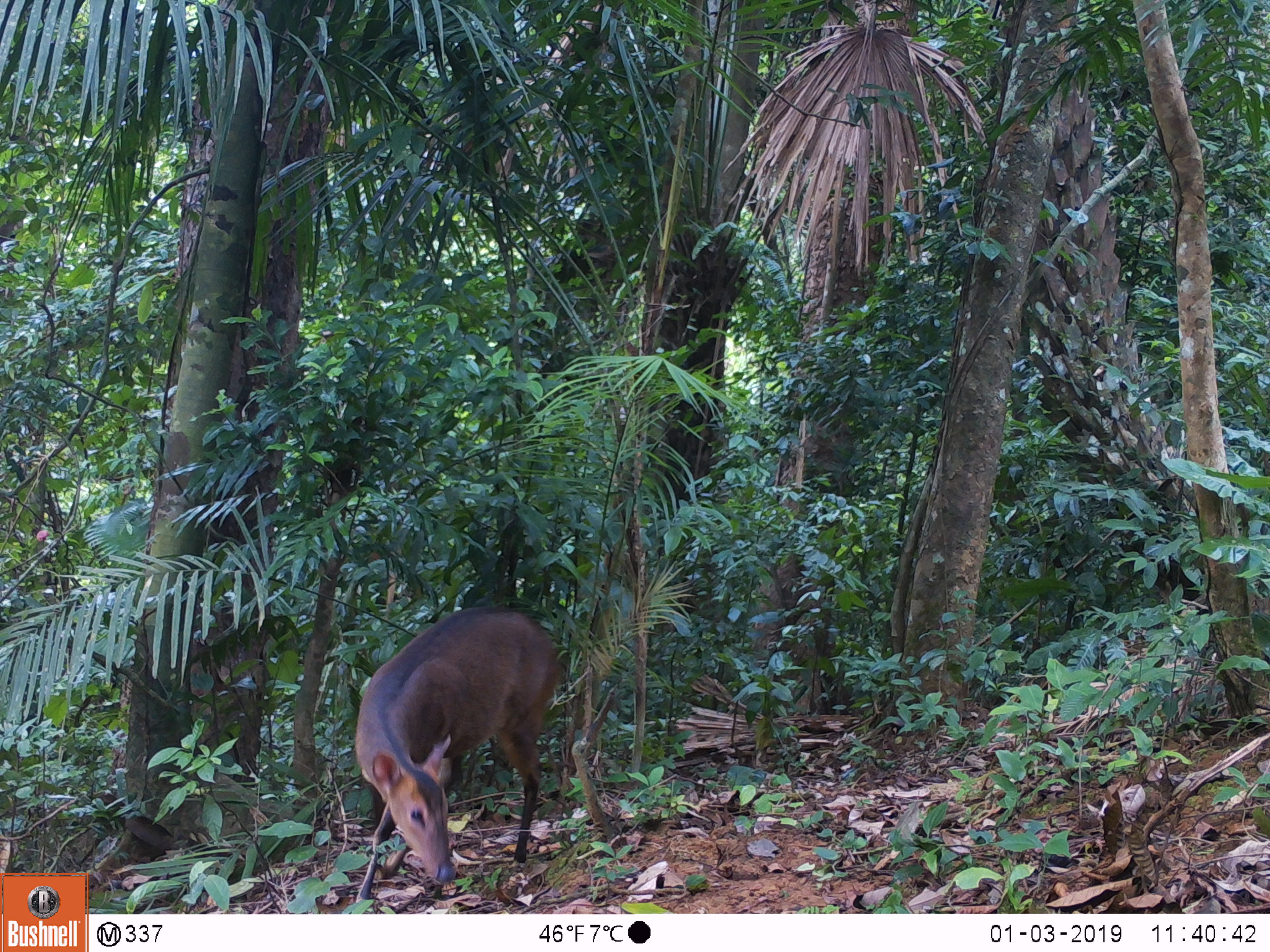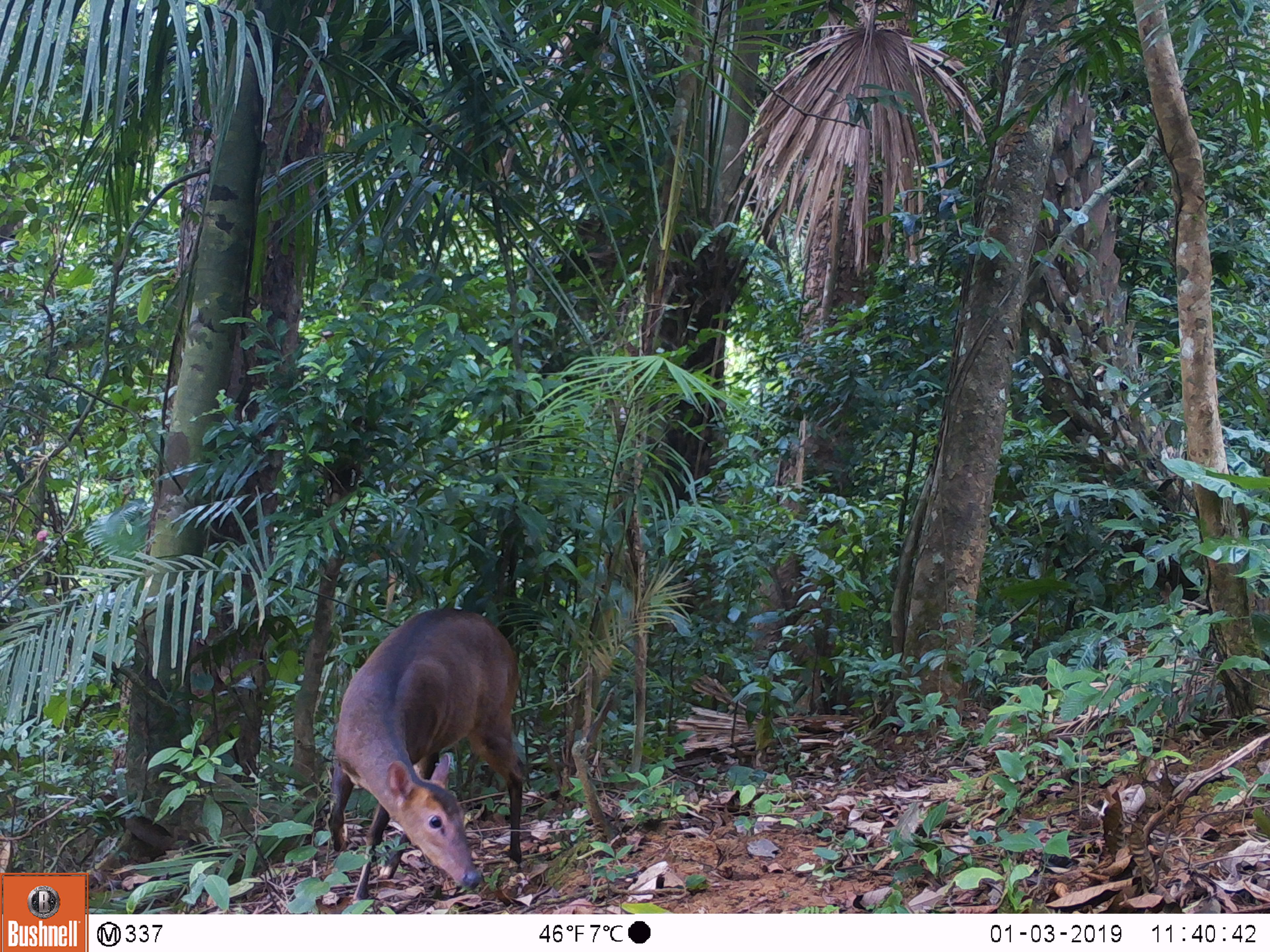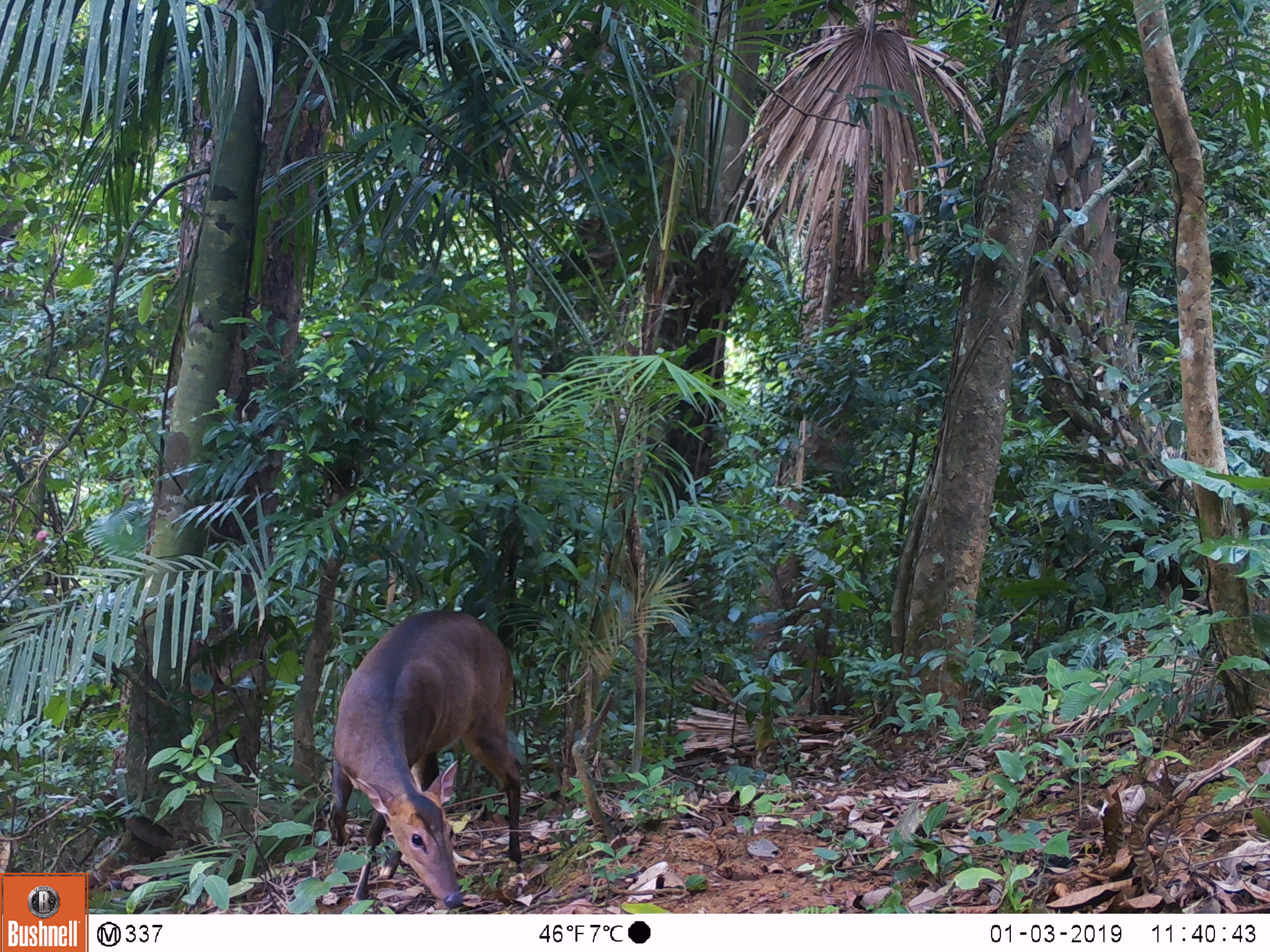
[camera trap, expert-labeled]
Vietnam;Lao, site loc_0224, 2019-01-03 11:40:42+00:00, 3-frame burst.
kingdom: Animalia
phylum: Chordata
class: Mammalia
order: Artiodactyla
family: Cervidae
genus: Muntiacus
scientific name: Muntiacus vuquangensis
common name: large-antlered muntjac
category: large antlered muntjac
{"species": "large antlered muntjac (large-antlered muntjac) (Muntiacus vuquangensis)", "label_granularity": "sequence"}